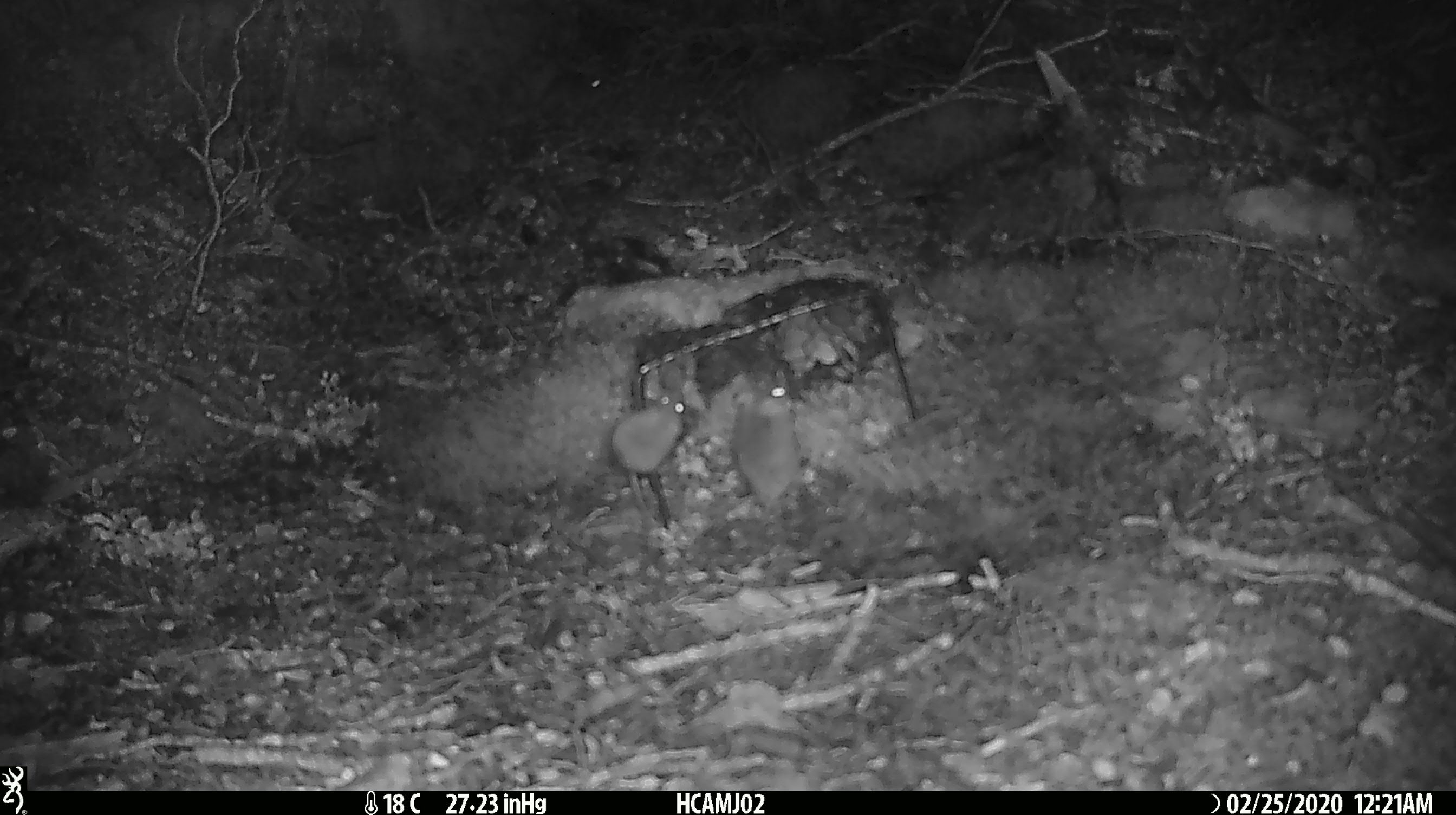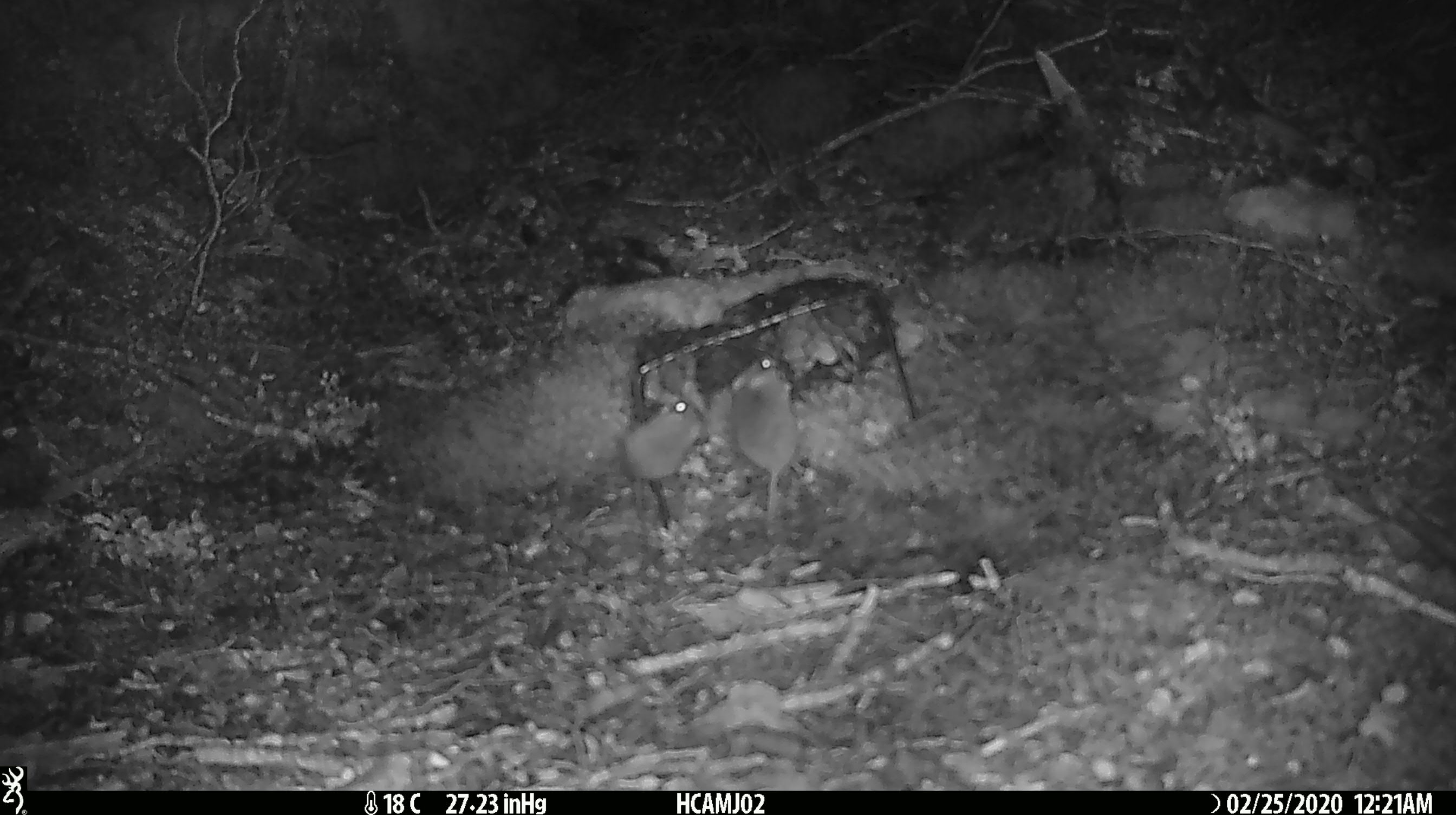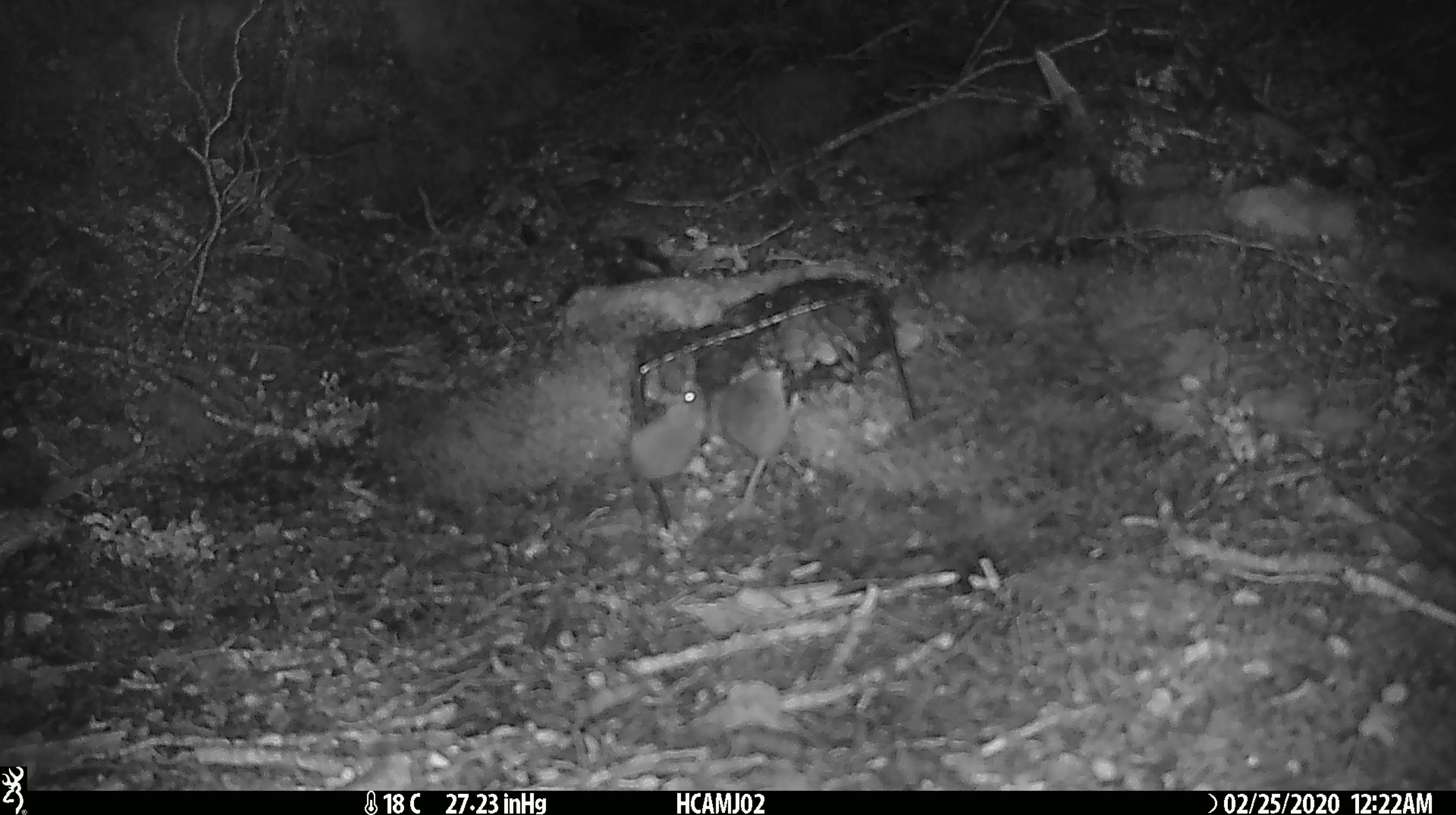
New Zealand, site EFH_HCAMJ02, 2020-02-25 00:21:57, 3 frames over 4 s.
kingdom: Animalia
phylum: Chordata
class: Mammalia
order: Rodentia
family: Muridae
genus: Mus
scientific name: Mus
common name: mouse